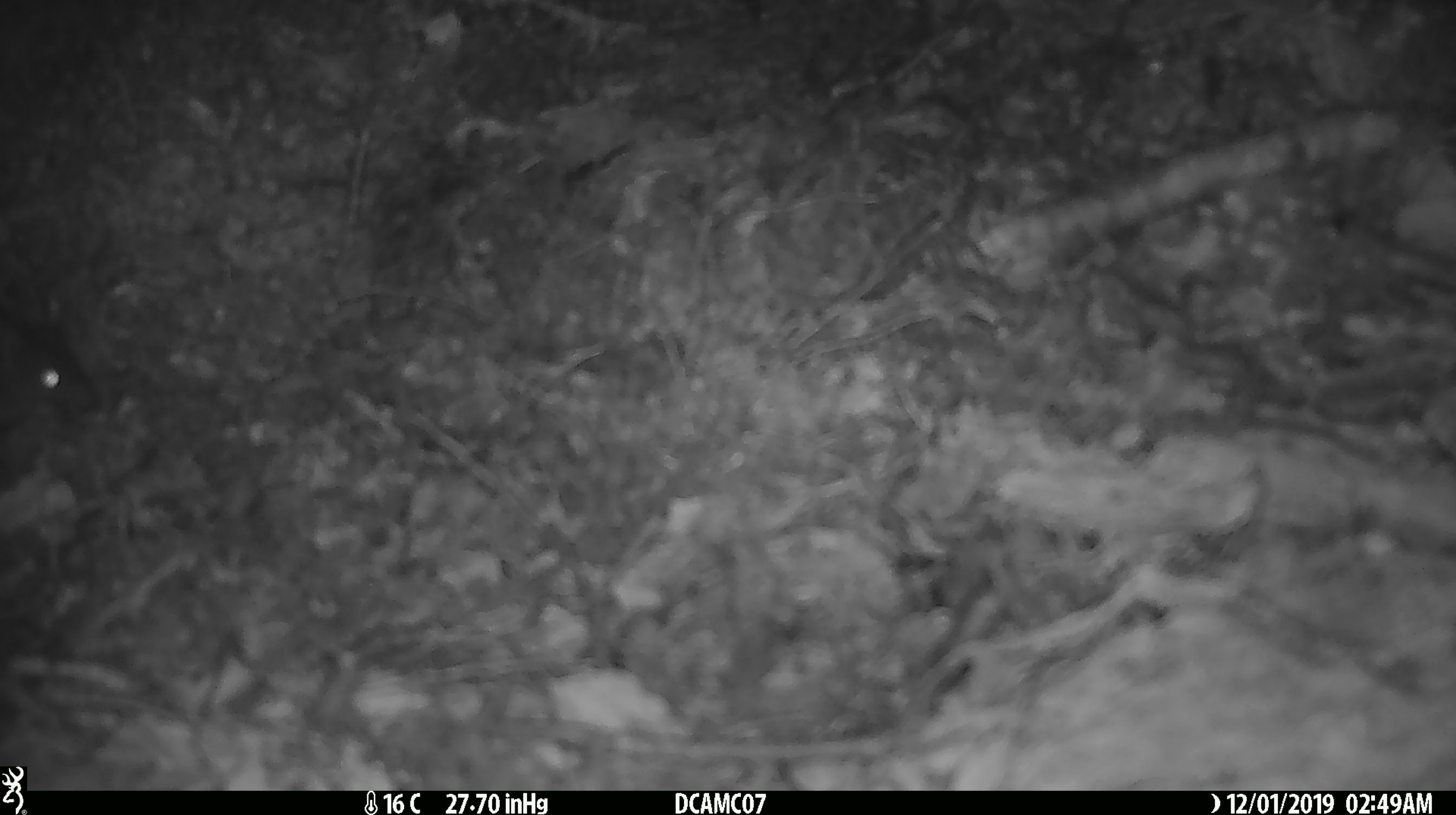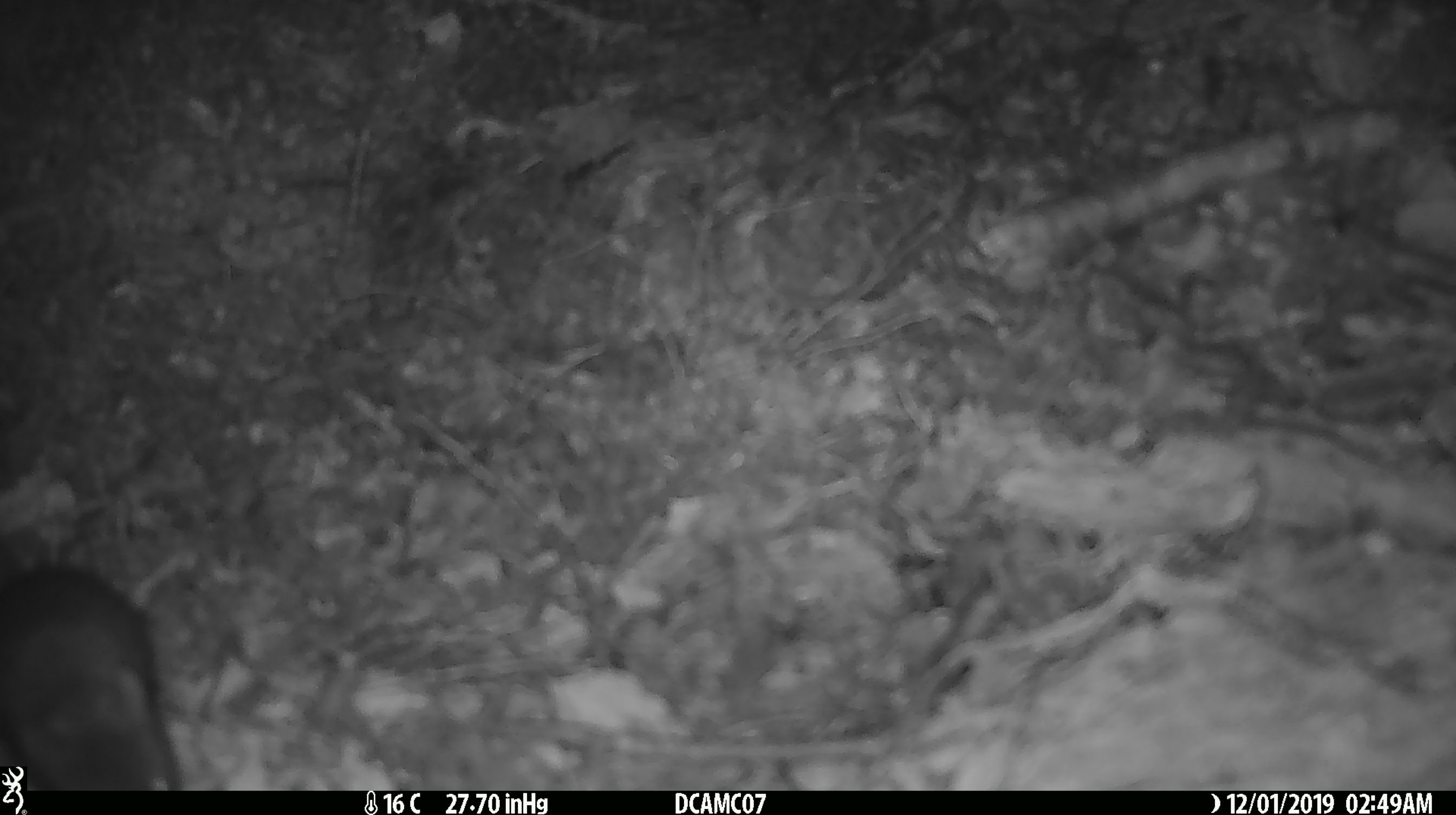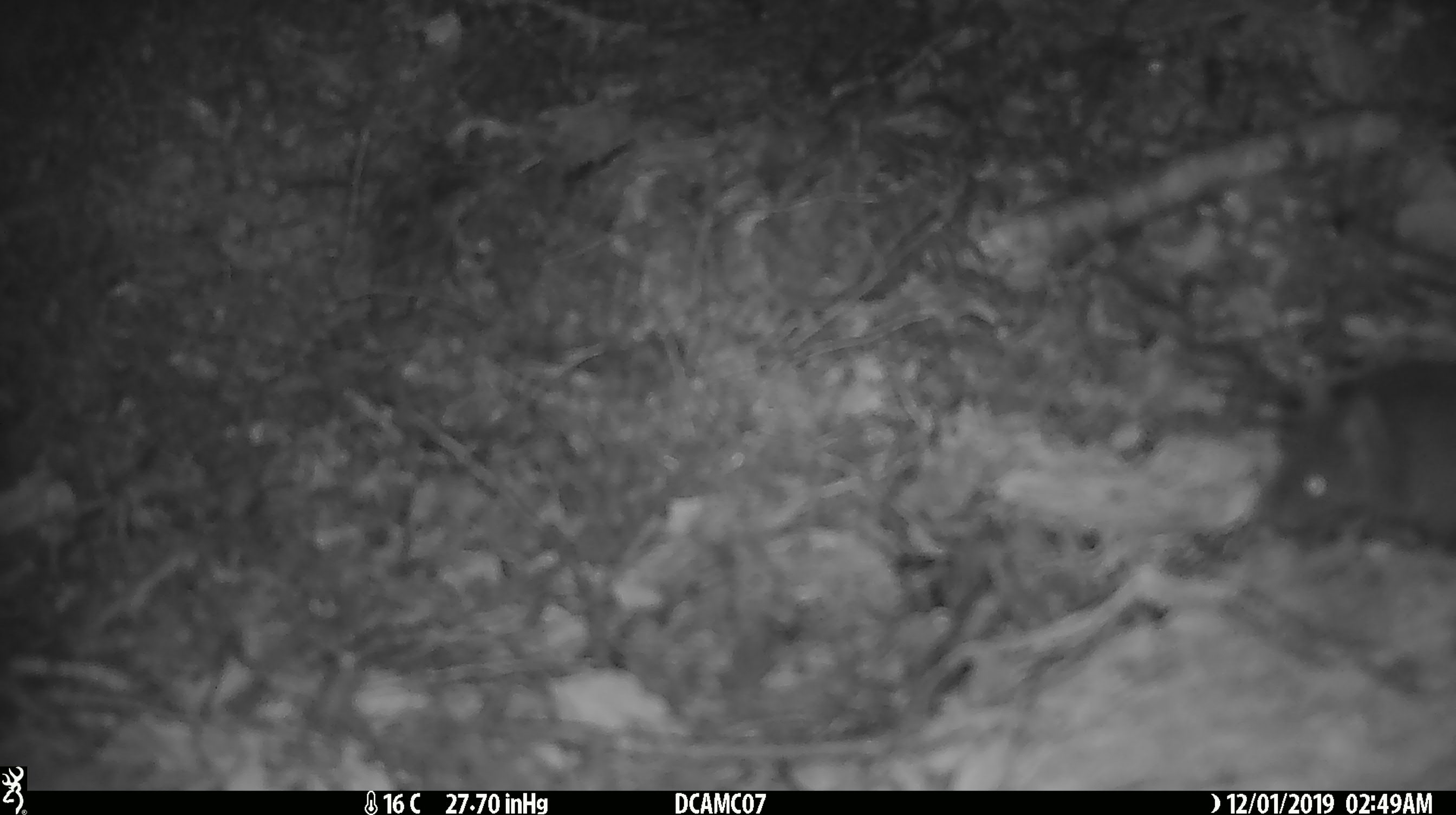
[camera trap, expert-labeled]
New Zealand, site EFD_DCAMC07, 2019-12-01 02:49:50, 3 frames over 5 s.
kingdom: Animalia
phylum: Chordata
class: Mammalia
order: Rodentia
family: Muridae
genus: Mus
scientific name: Mus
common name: mouse